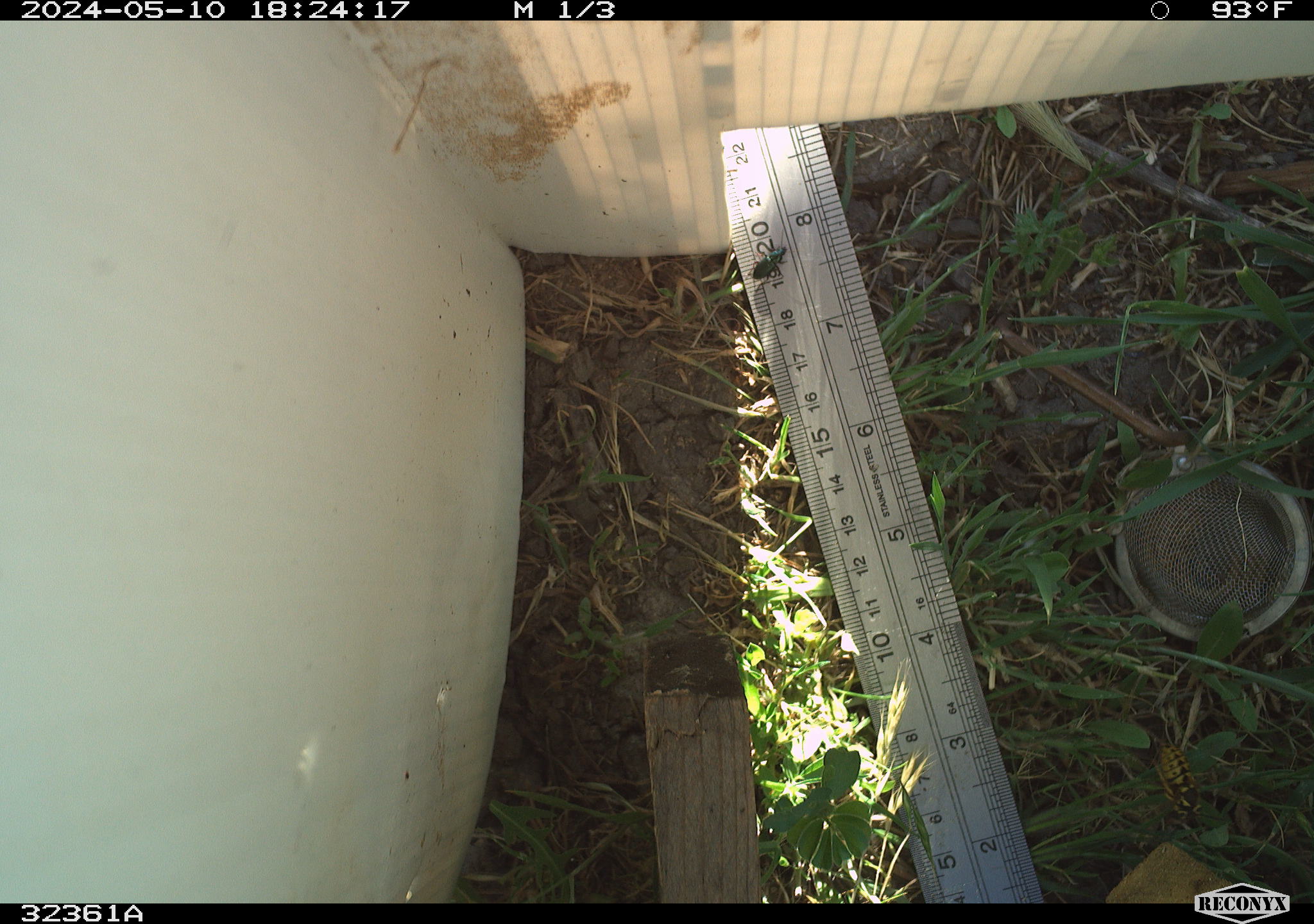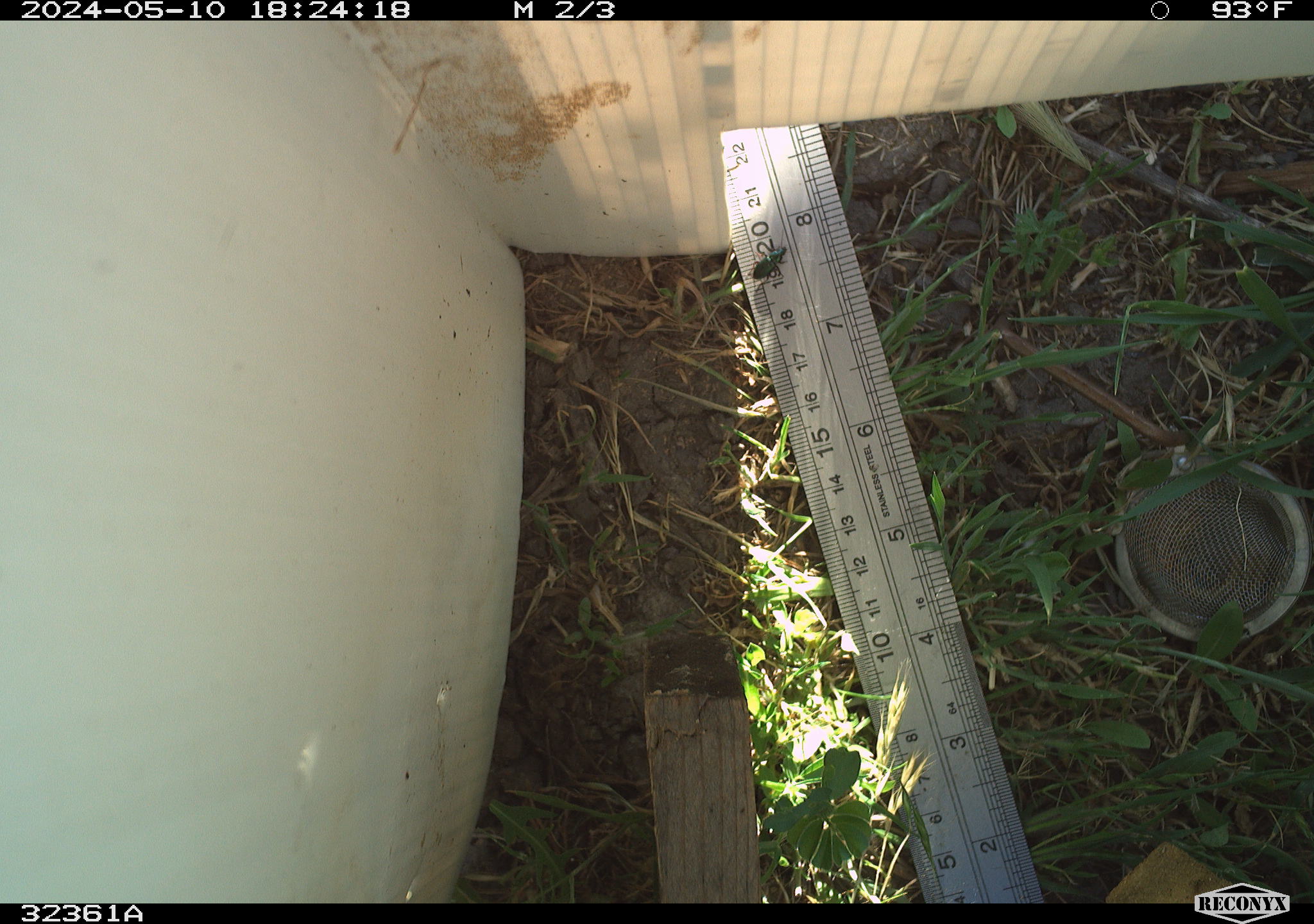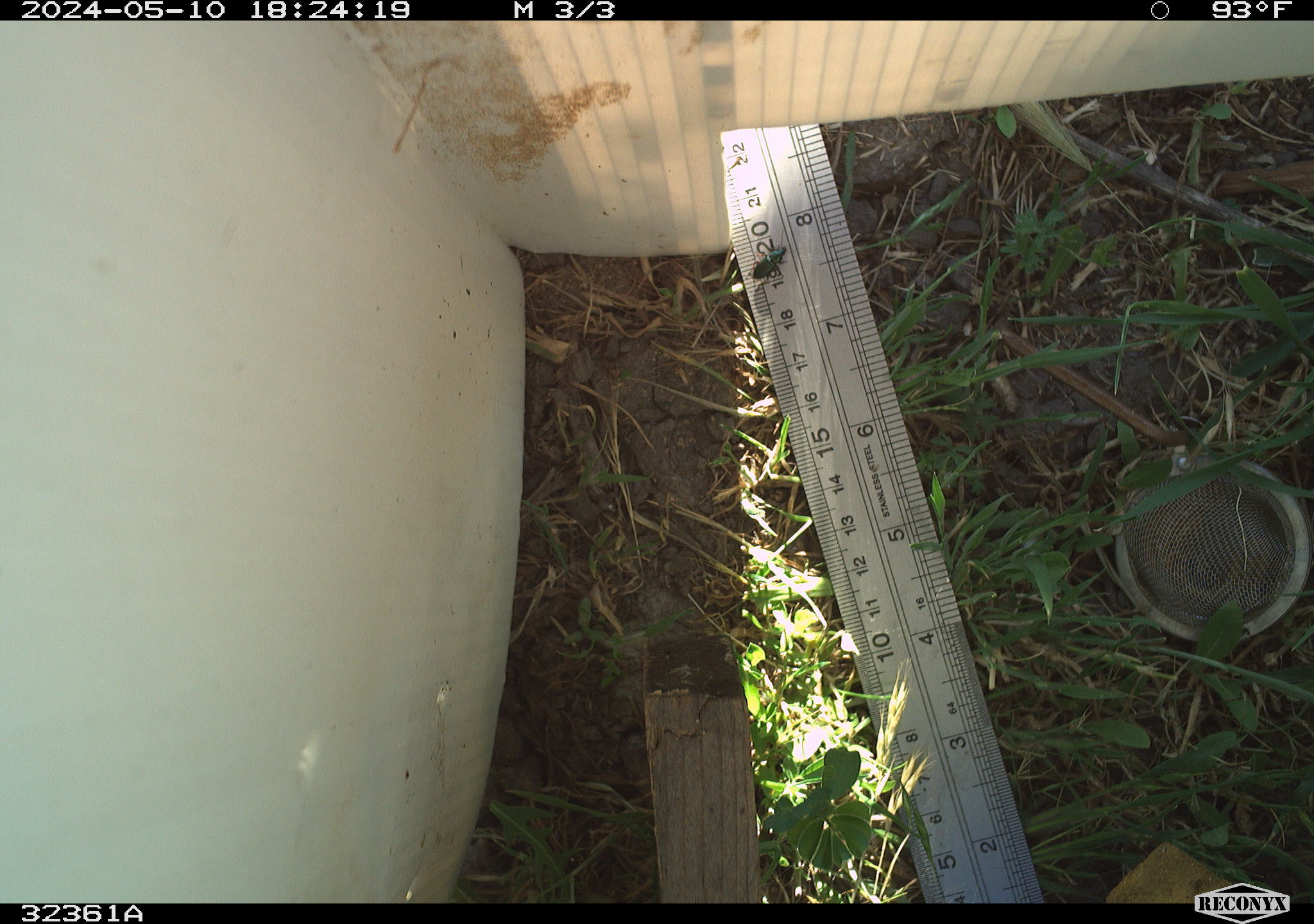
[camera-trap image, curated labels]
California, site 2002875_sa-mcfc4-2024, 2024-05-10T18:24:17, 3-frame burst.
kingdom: Animalia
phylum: Arthropoda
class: Insecta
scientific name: Insecta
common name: insect